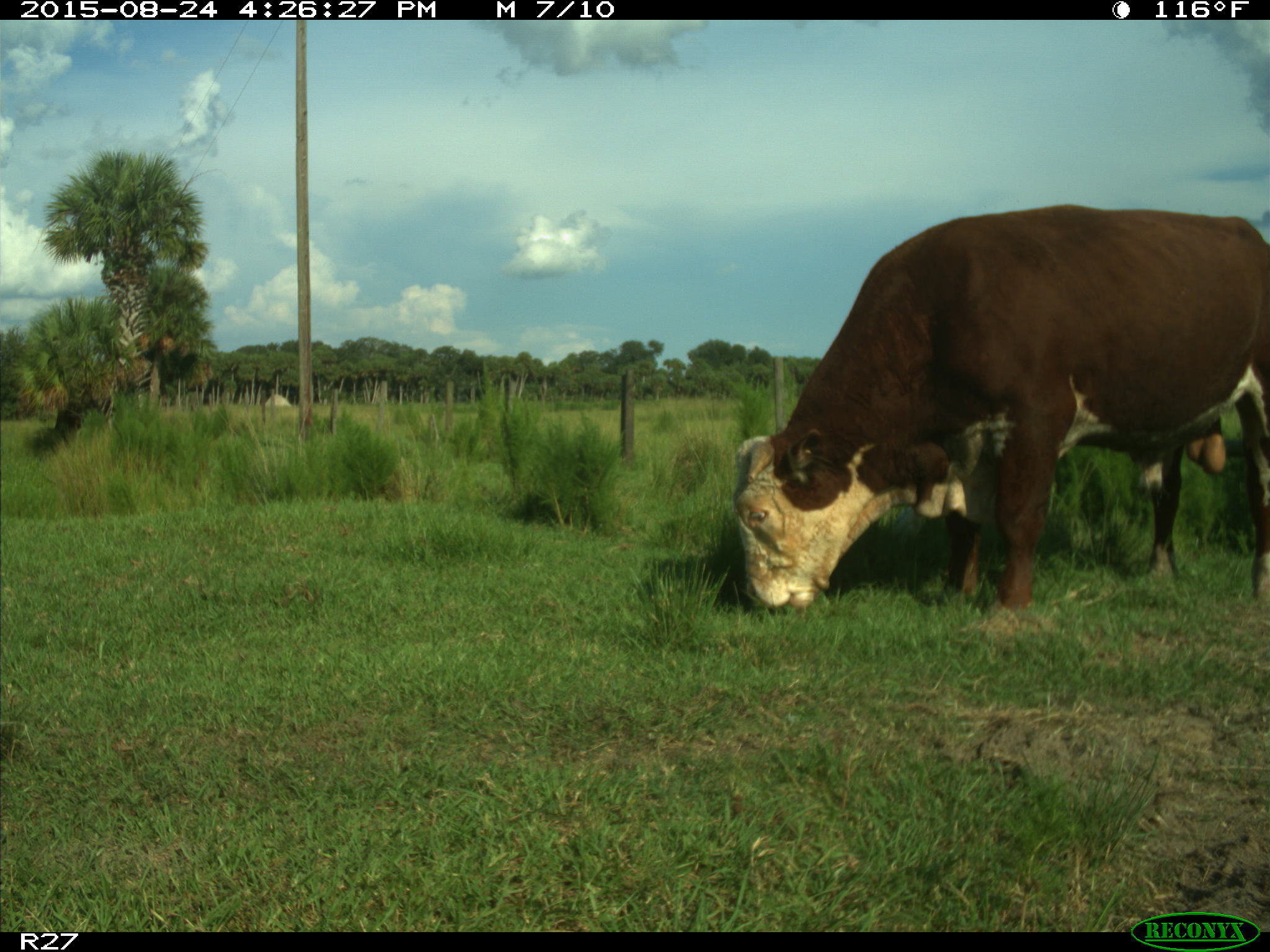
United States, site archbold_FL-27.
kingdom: Animalia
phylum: Chordata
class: Mammalia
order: Artiodactyla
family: Bovidae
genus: Bos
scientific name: Bos taurus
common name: domestic cow